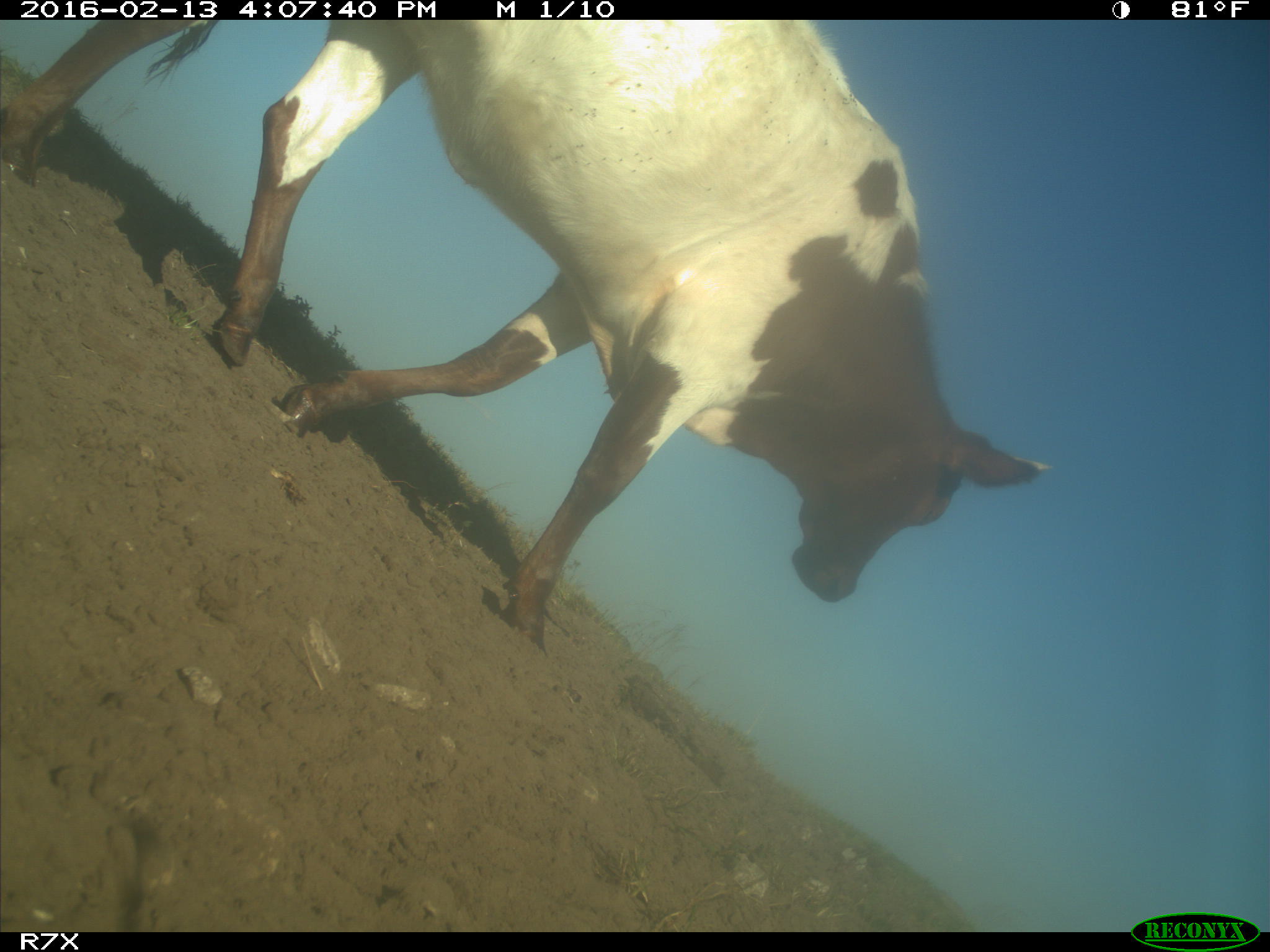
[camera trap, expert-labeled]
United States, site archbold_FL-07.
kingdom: Animalia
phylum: Chordata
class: Mammalia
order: Artiodactyla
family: Bovidae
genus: Bos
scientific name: Bos taurus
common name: domestic cow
Bos taurus (domestic cow).